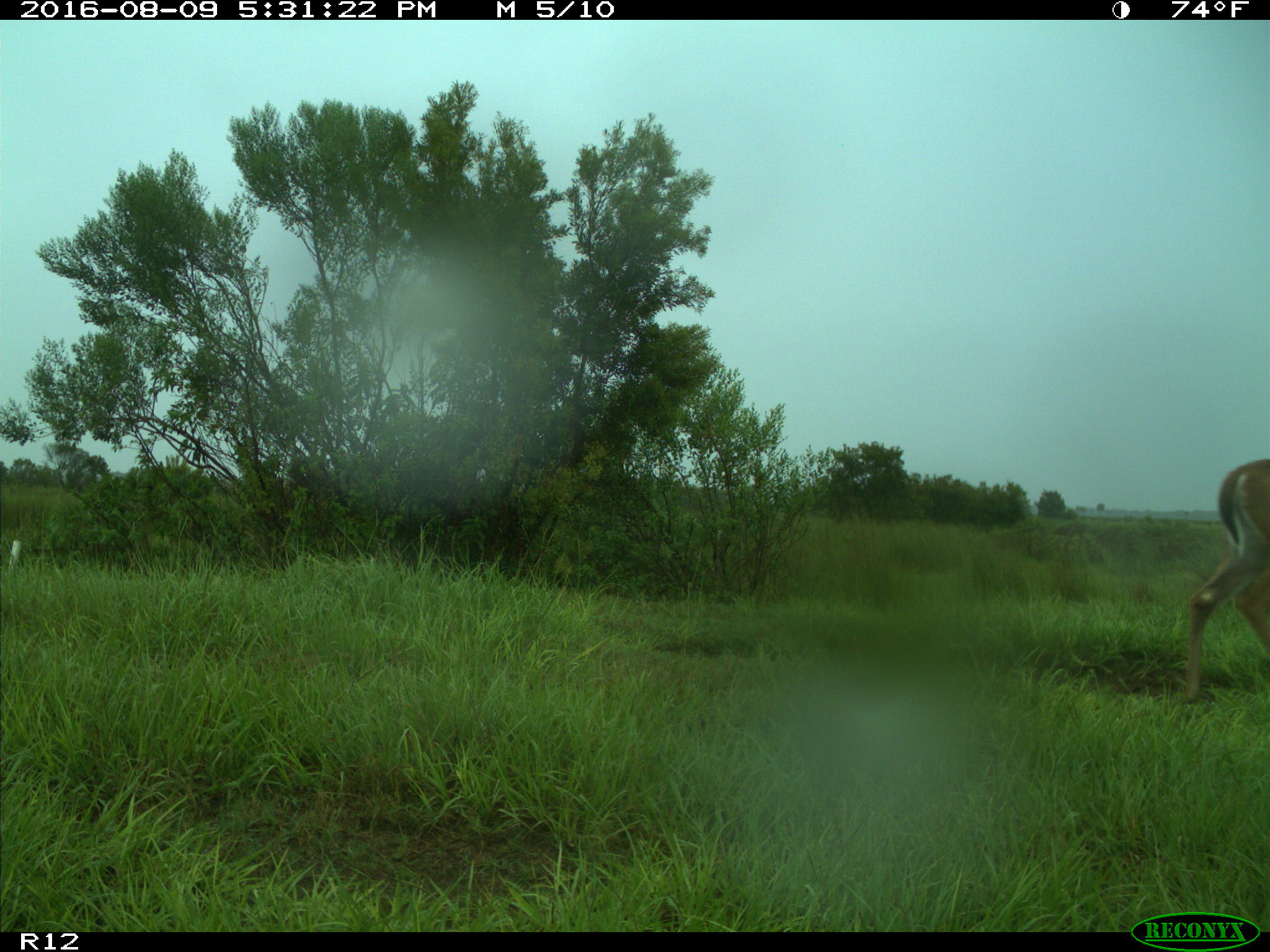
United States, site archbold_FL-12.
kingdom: Animalia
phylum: Chordata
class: Mammalia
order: Artiodactyla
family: Cervidae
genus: Odocoileus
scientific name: Odocoileus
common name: deer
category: unidentified deer